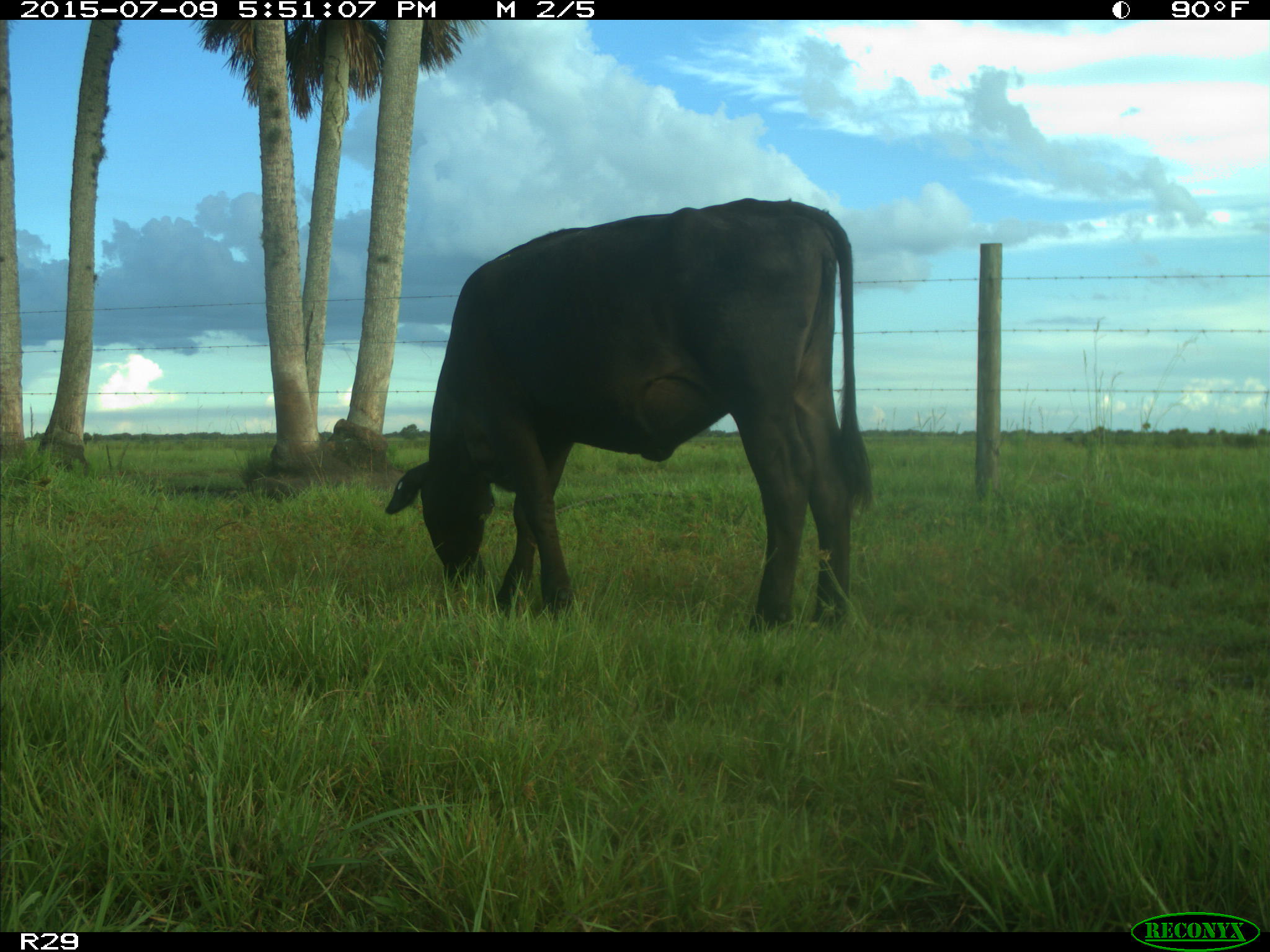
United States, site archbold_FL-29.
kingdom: Animalia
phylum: Chordata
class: Mammalia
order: Artiodactyla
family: Bovidae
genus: Bos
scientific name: Bos taurus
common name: domestic cow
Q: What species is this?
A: Bos taurus (domestic cow).